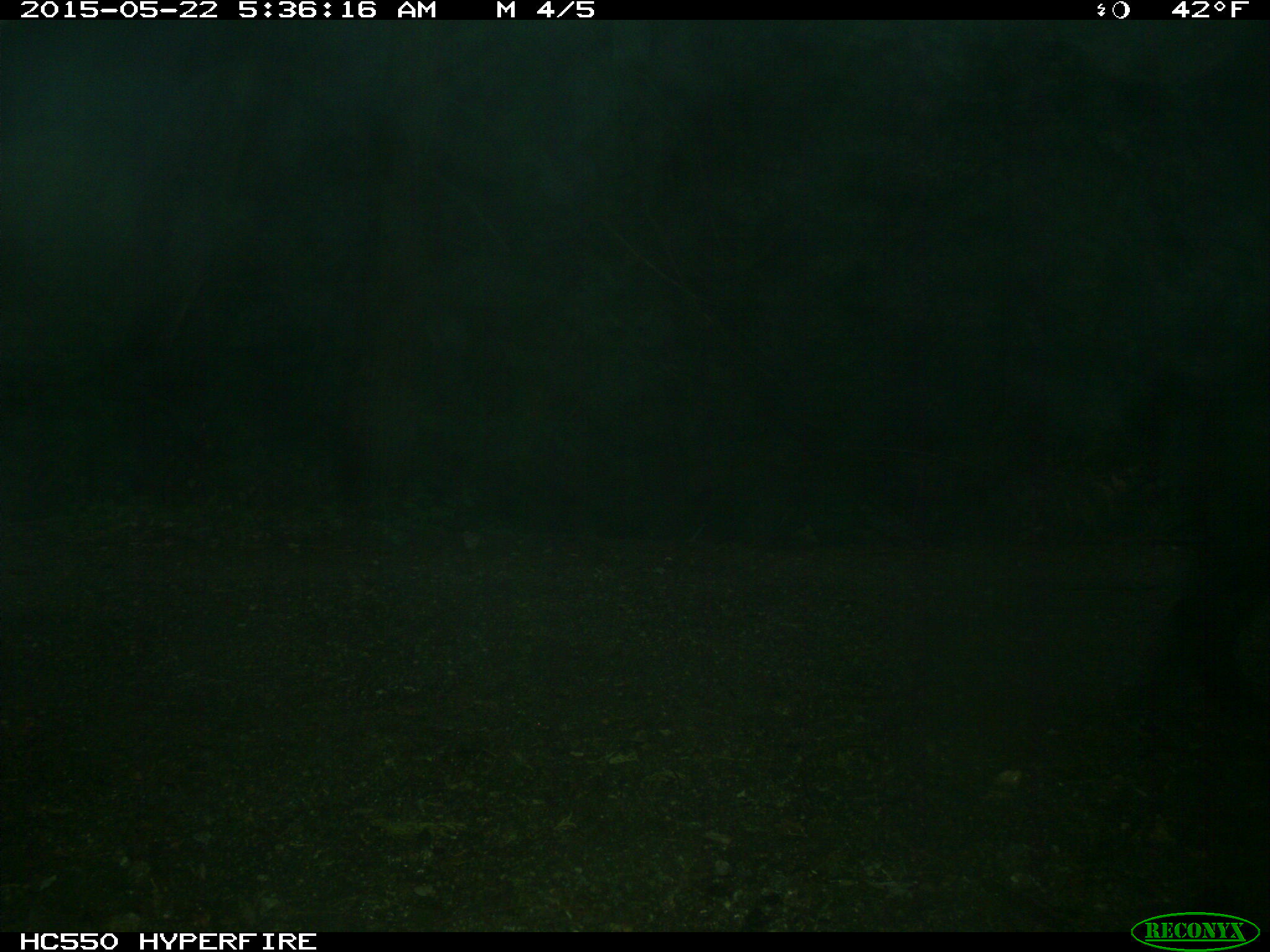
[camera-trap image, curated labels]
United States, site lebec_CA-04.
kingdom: Animalia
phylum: Chordata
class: Mammalia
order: Artiodactyla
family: Suidae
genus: Sus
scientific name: Sus scrofa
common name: wild boar